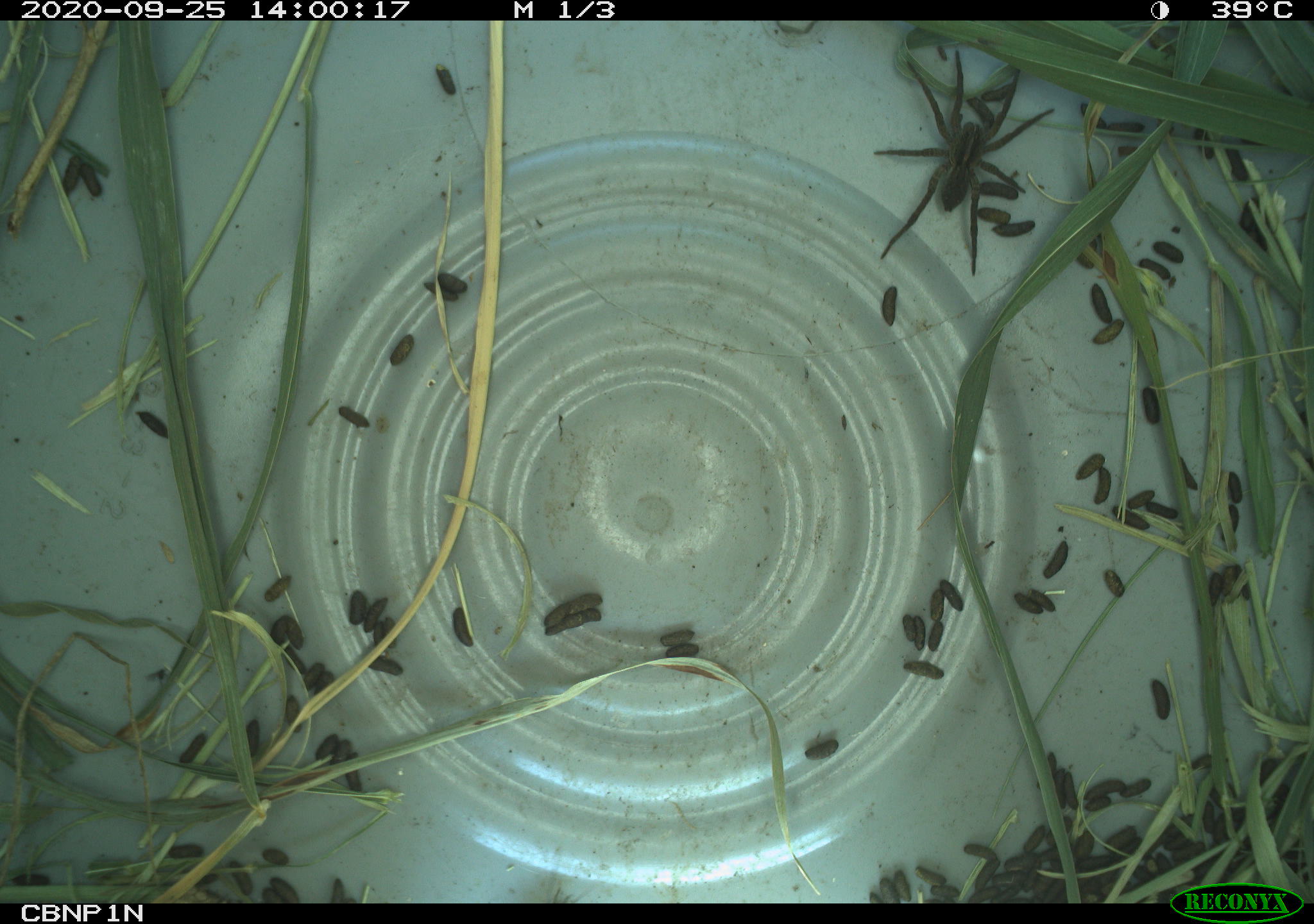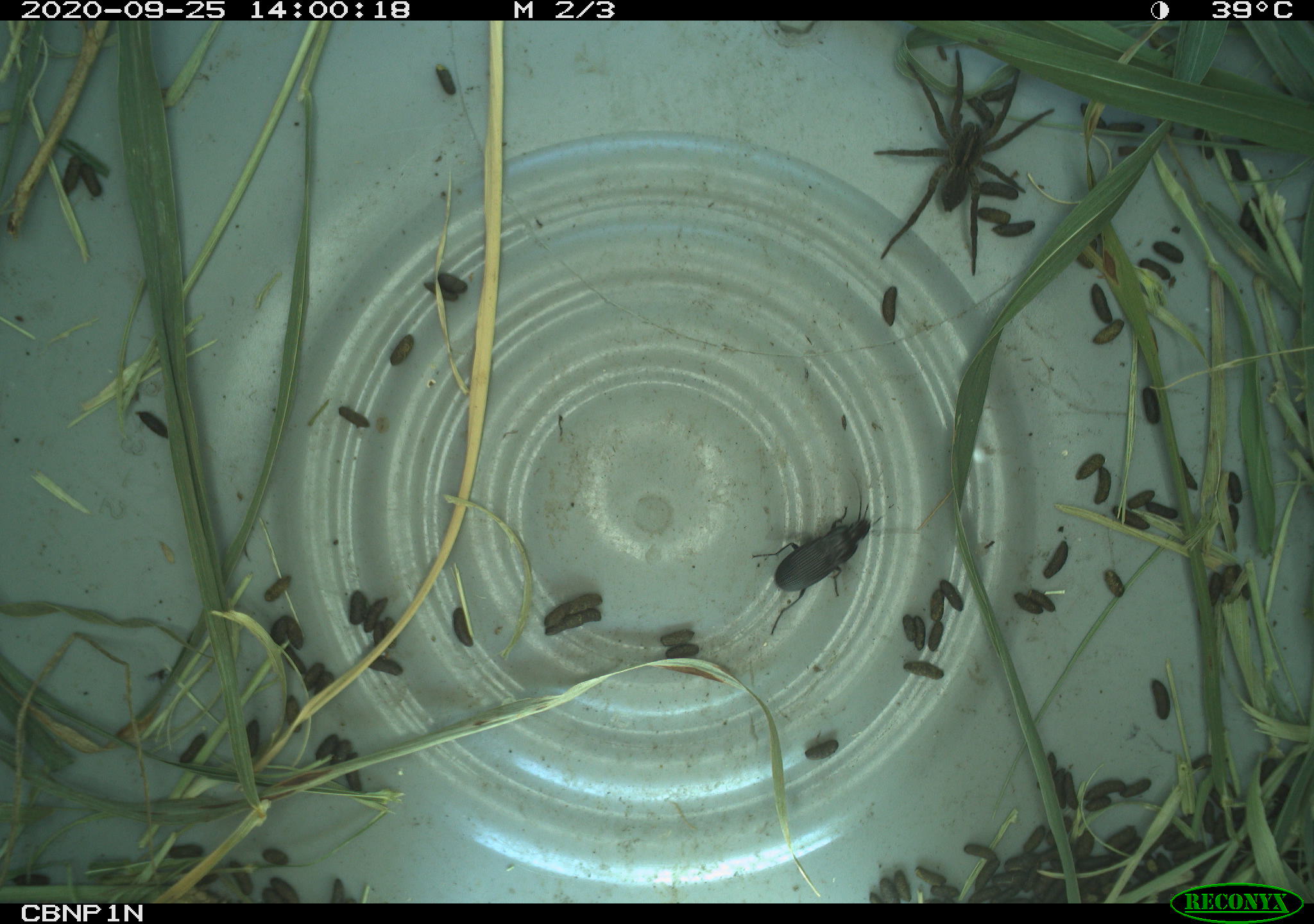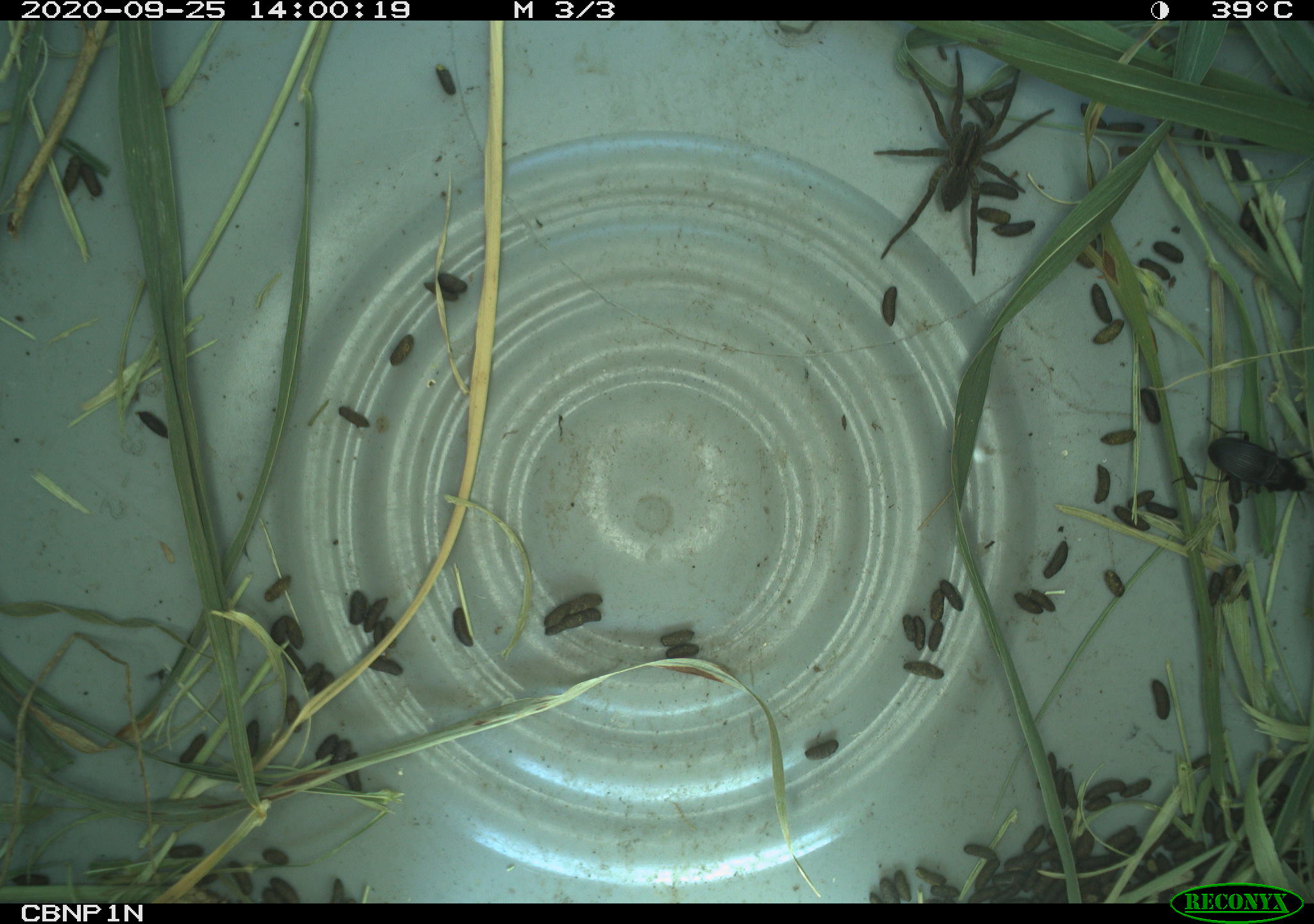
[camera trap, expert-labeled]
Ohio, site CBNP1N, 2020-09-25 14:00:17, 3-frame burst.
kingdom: Animalia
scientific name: Animalia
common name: animal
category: invertebrate